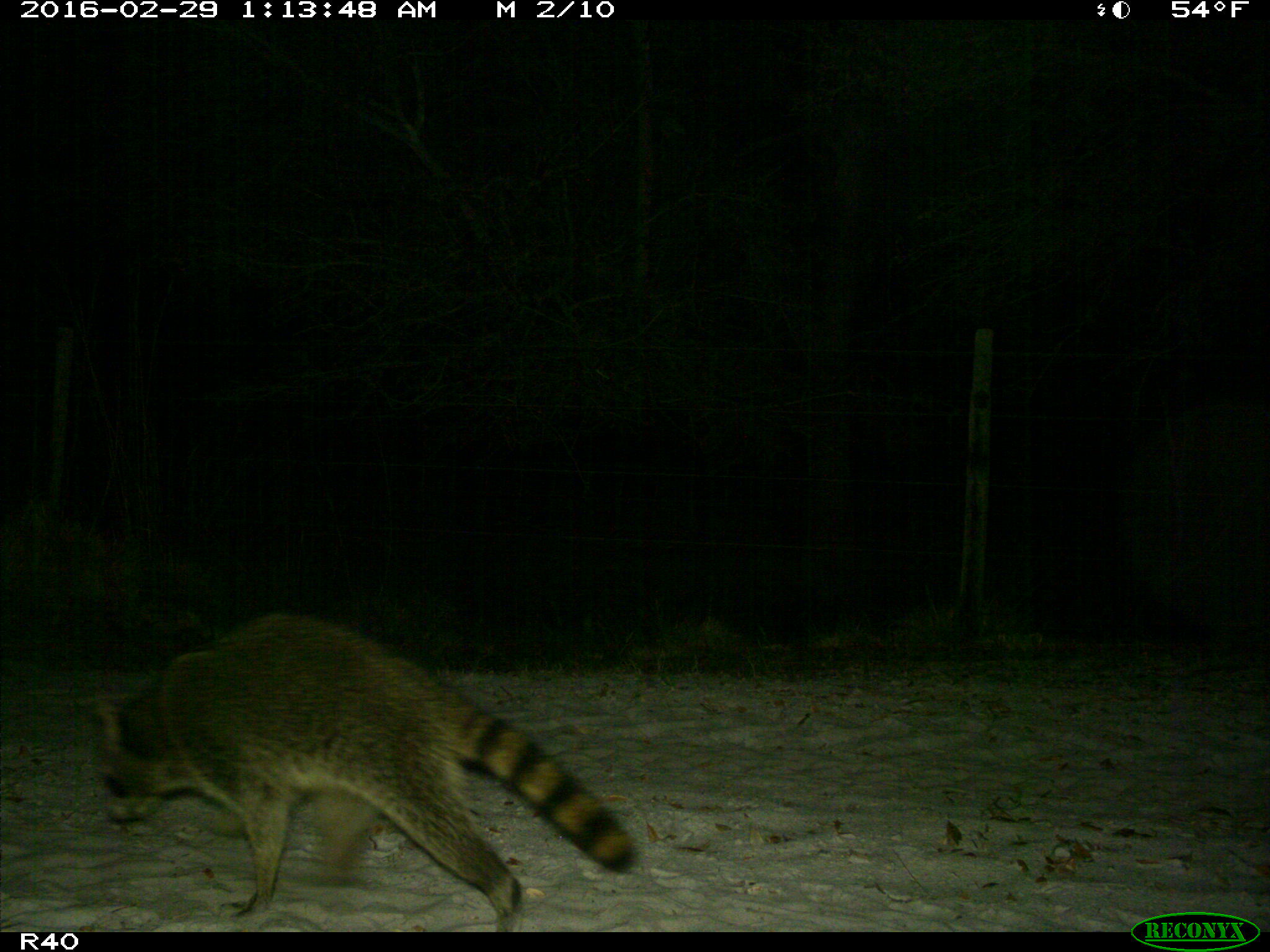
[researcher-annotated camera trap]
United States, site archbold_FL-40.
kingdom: Animalia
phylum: Chordata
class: Mammalia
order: Carnivora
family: Procyonidae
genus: Procyon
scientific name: Procyon lotor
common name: common raccoon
Procyon lotor (common raccoon).